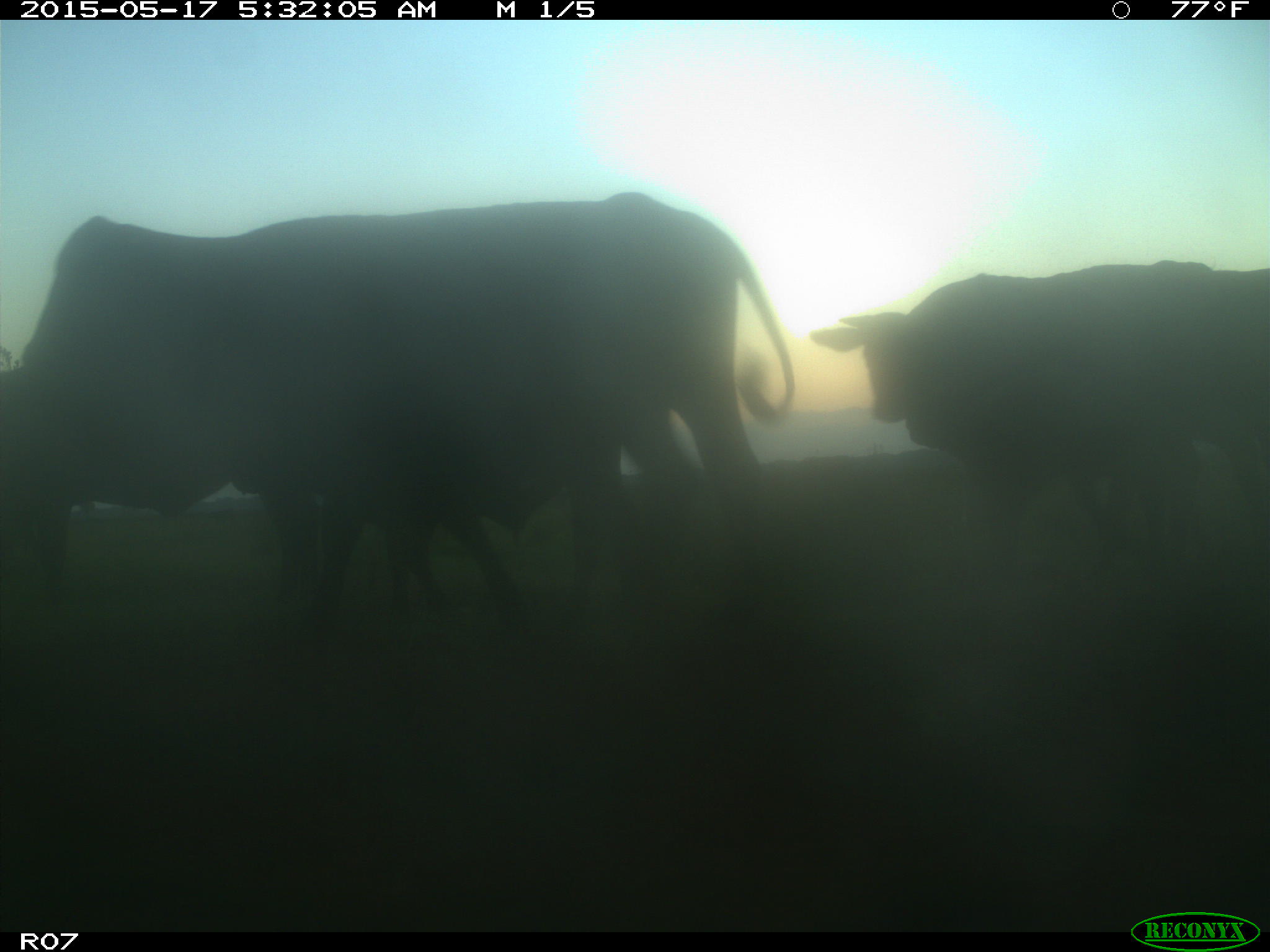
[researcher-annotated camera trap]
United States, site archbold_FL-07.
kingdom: Animalia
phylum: Chordata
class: Mammalia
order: Artiodactyla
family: Bovidae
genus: Bos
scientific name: Bos taurus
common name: domestic cow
Bos taurus (domestic cow).